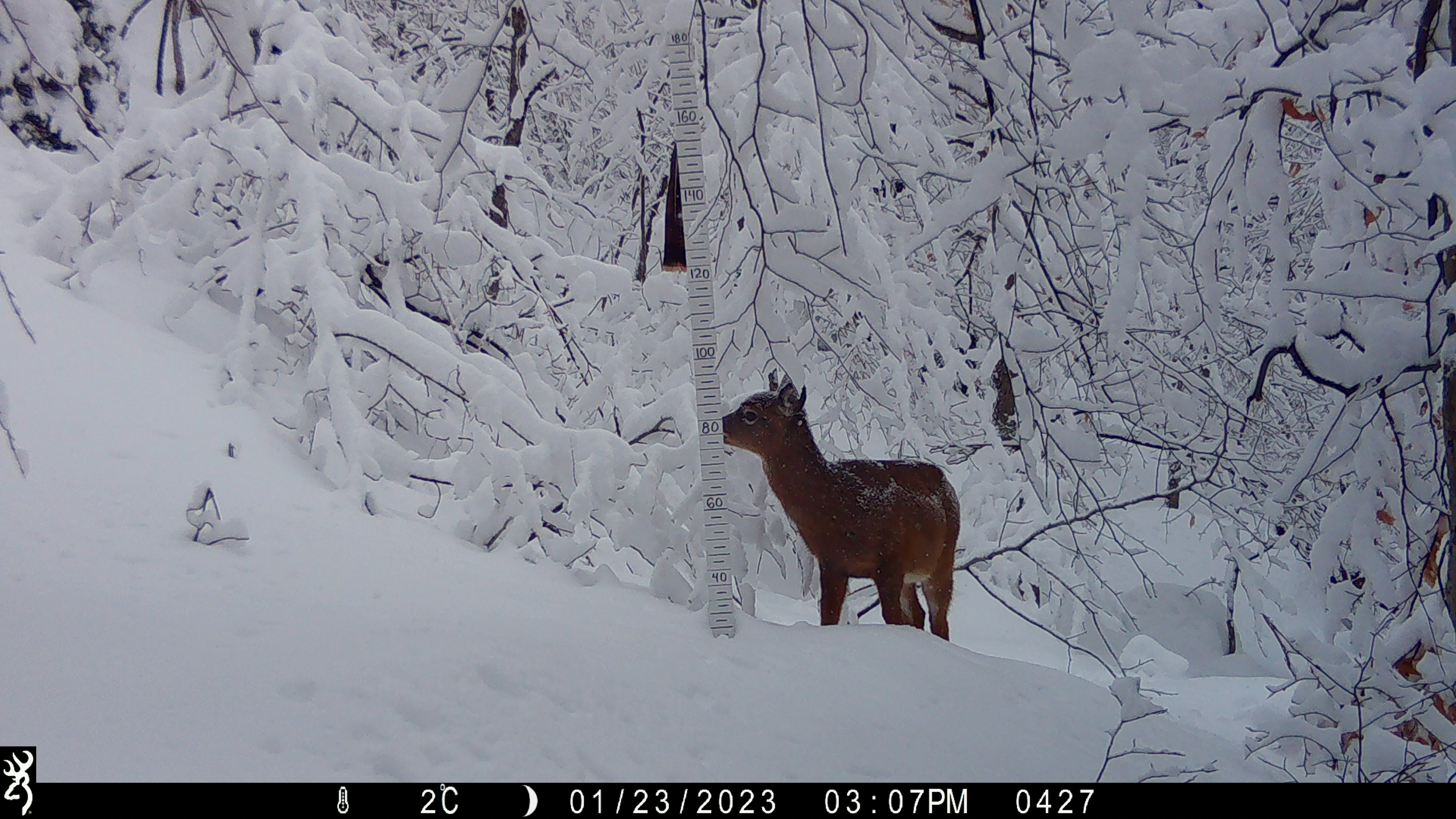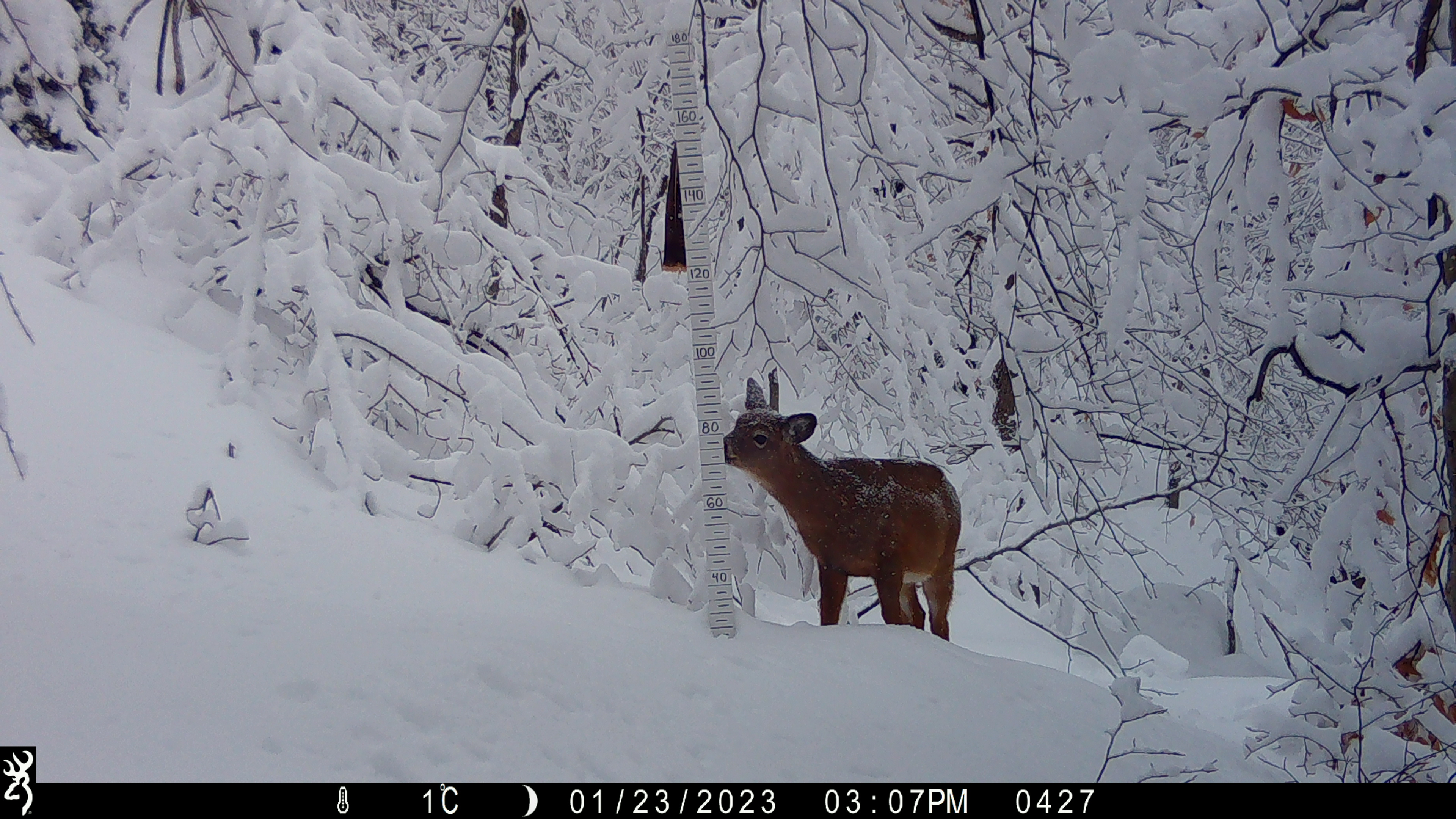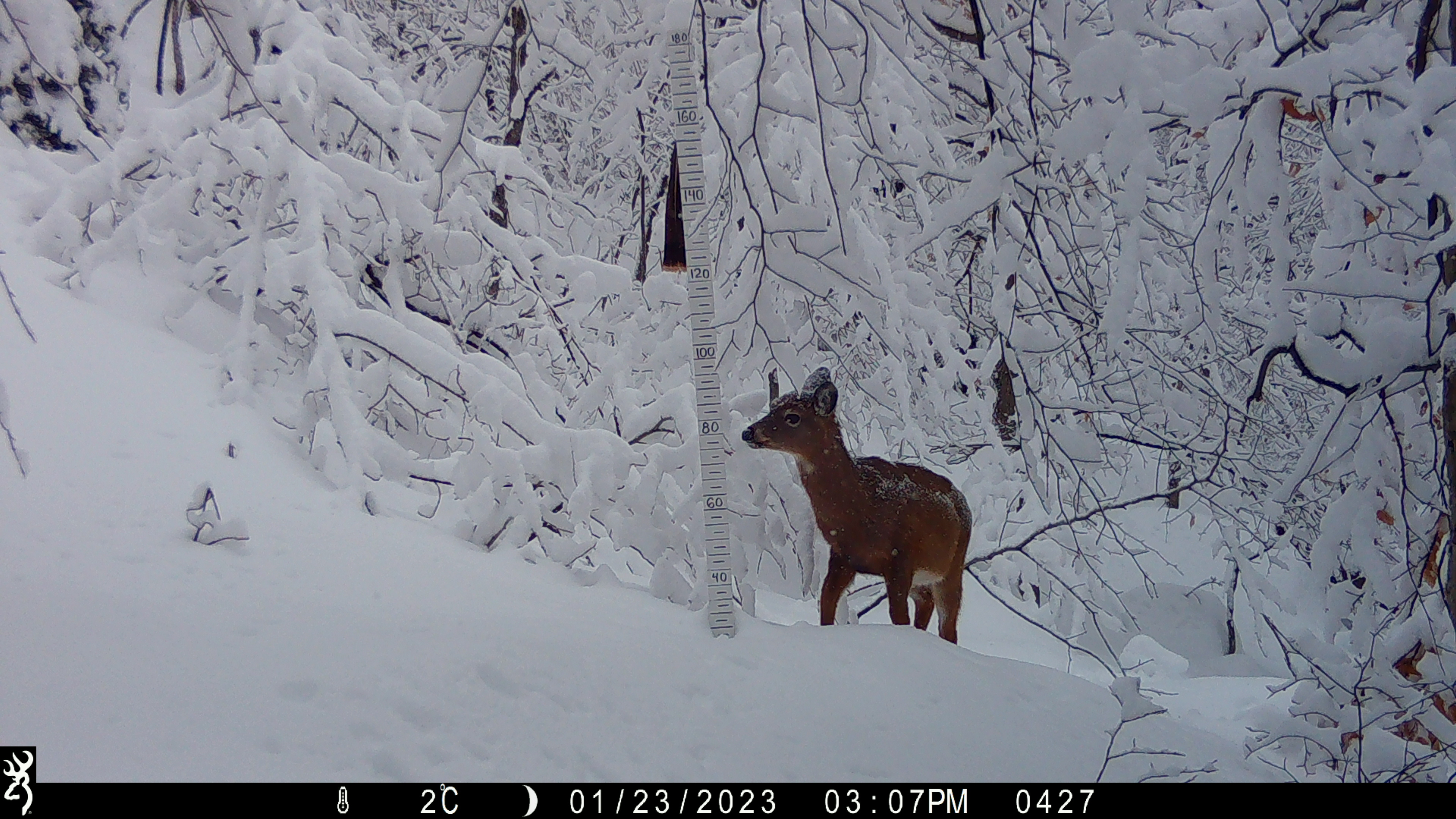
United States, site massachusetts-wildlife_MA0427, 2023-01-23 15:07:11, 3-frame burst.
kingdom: Animalia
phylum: Chordata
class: Mammalia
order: Artiodactyla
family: Cervidae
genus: Odocoileus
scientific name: Odocoileus virginianus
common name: white-tailed deer